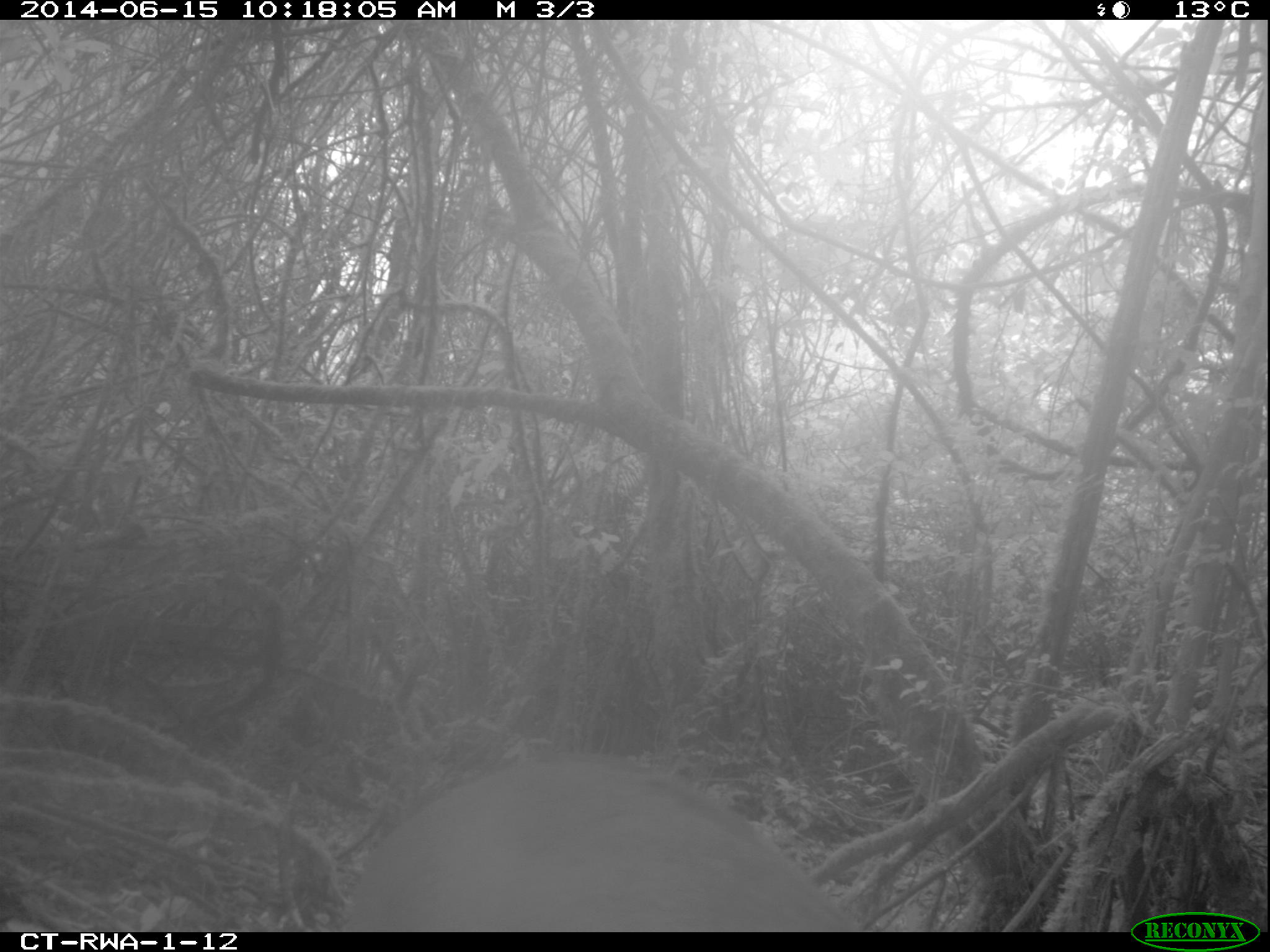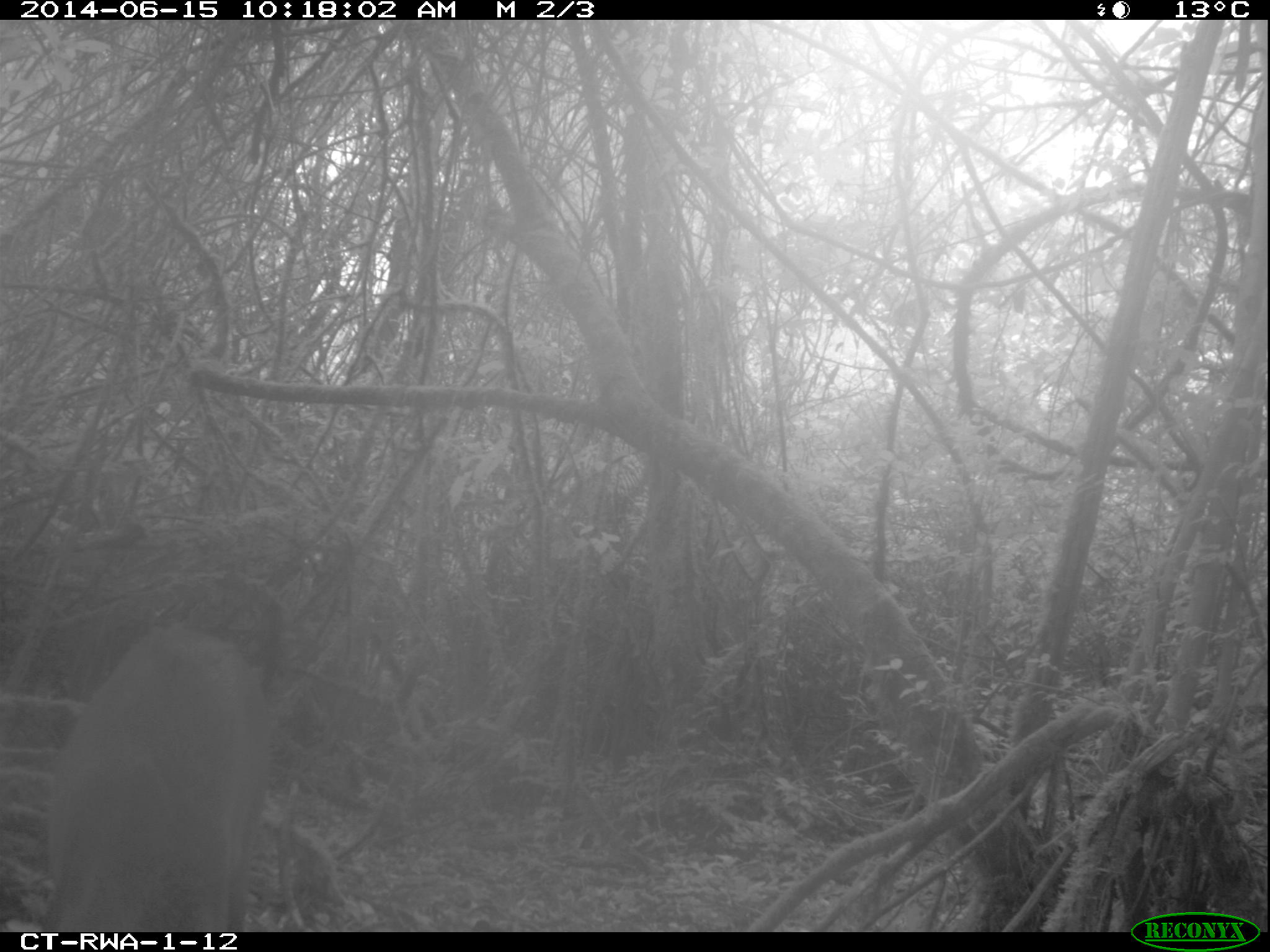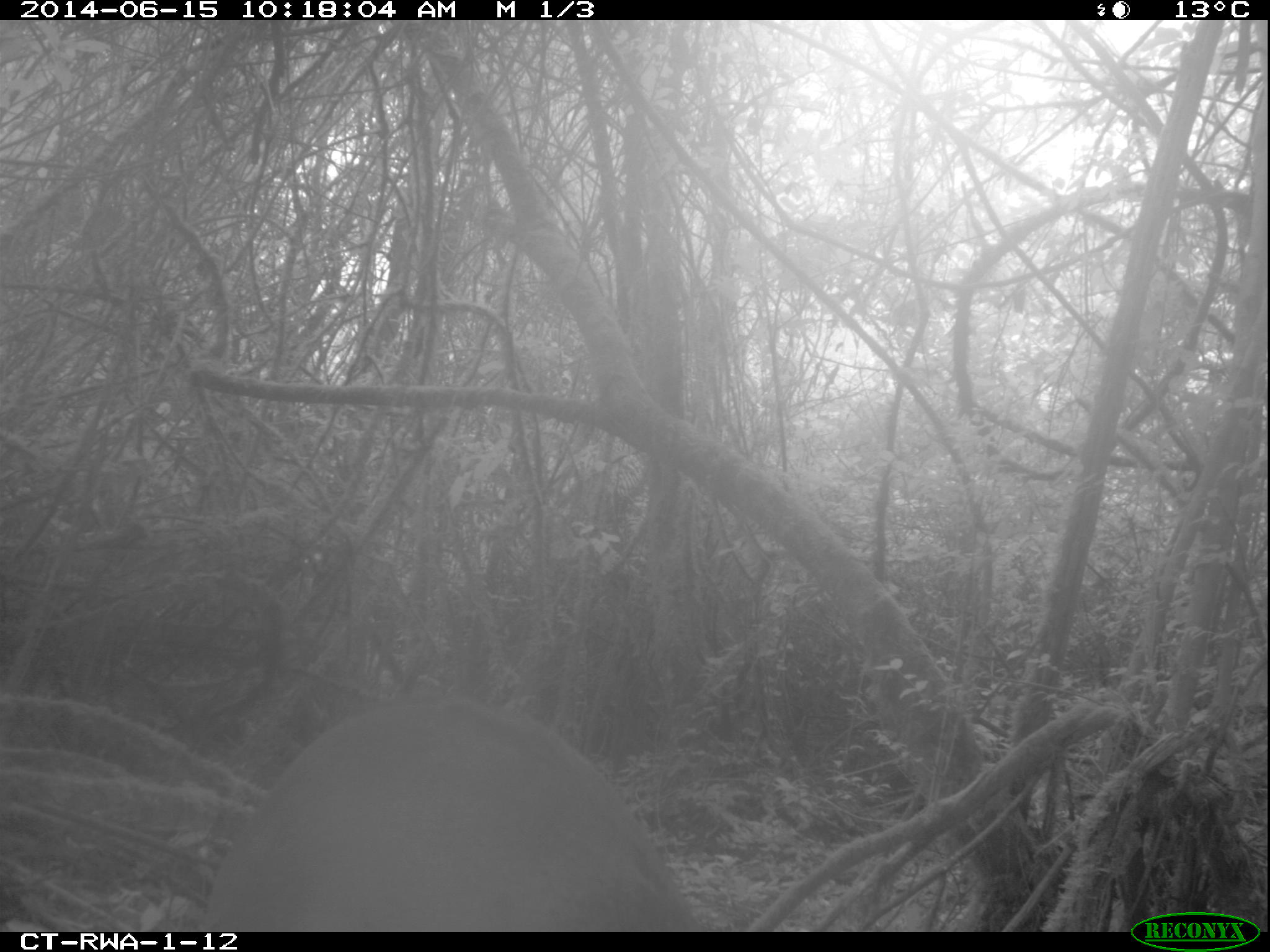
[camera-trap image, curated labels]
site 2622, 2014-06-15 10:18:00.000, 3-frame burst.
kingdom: Animalia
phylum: Chordata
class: Mammalia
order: Artiodactyla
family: Bovidae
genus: Cephalophus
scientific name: Cephalophus nigrifrons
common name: black-fronted duiker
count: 1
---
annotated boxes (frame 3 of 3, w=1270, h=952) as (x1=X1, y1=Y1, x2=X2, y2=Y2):
cephalophus nigrifrons: (x1=196, y1=699, x2=703, y2=930)